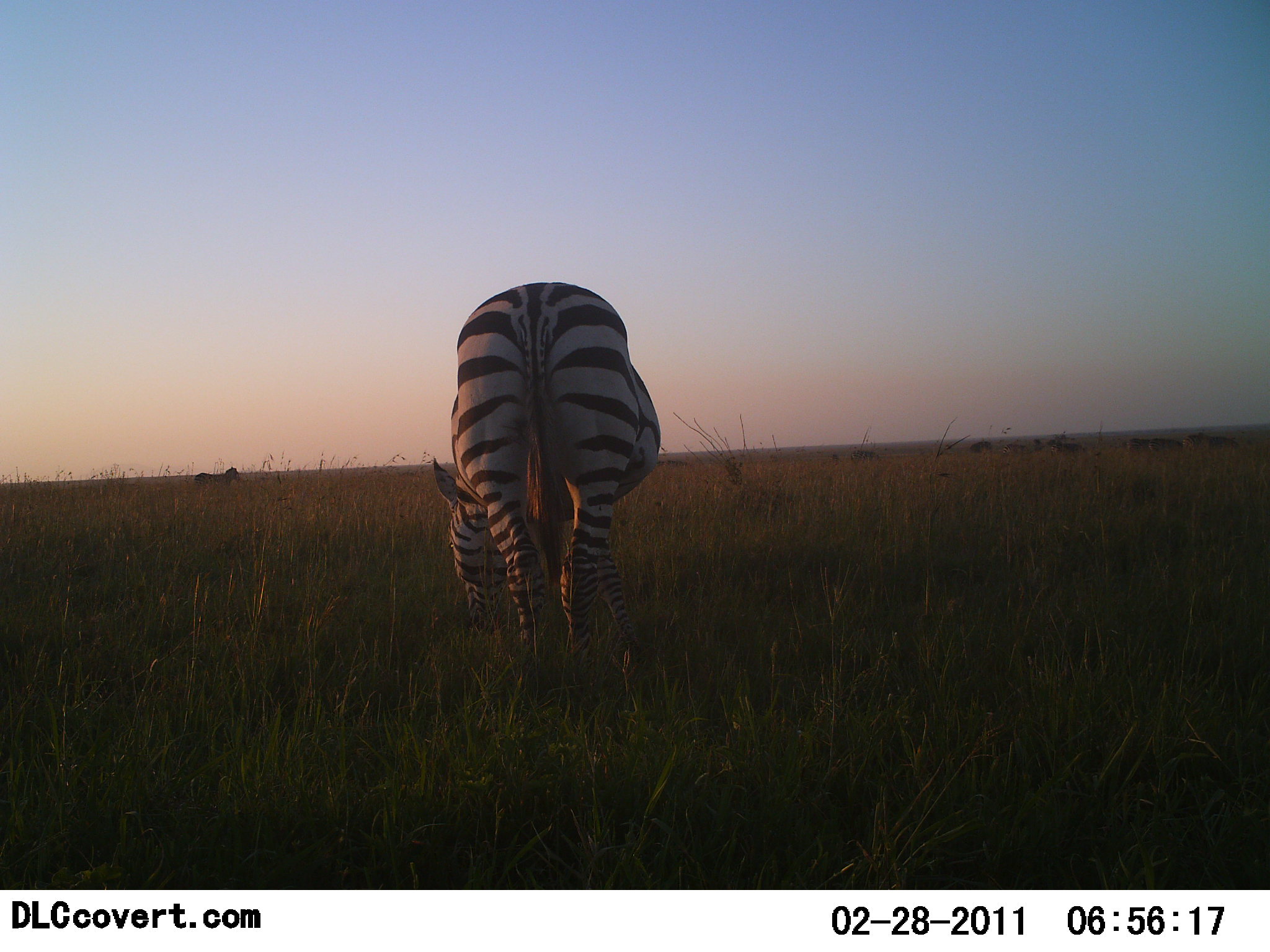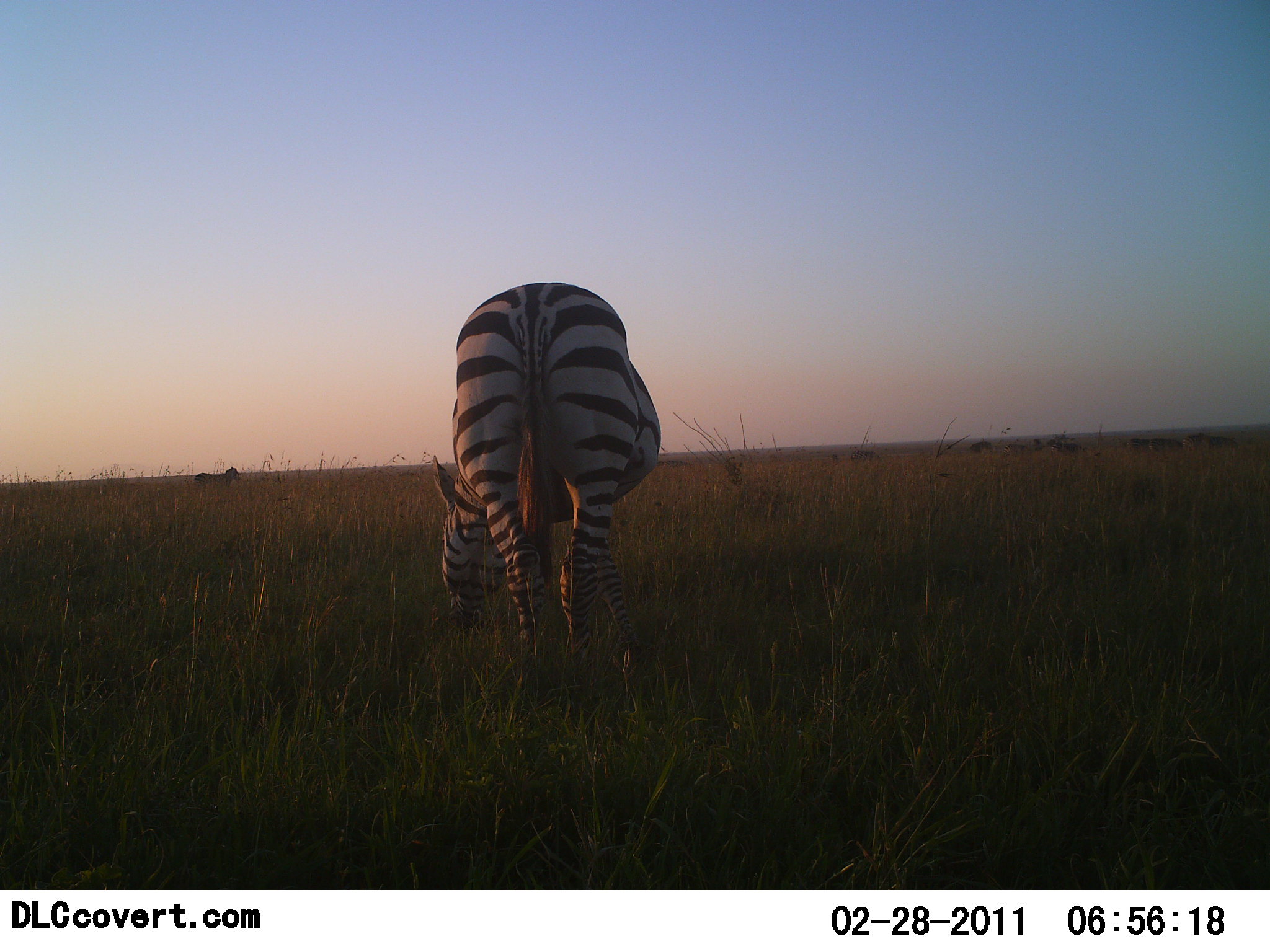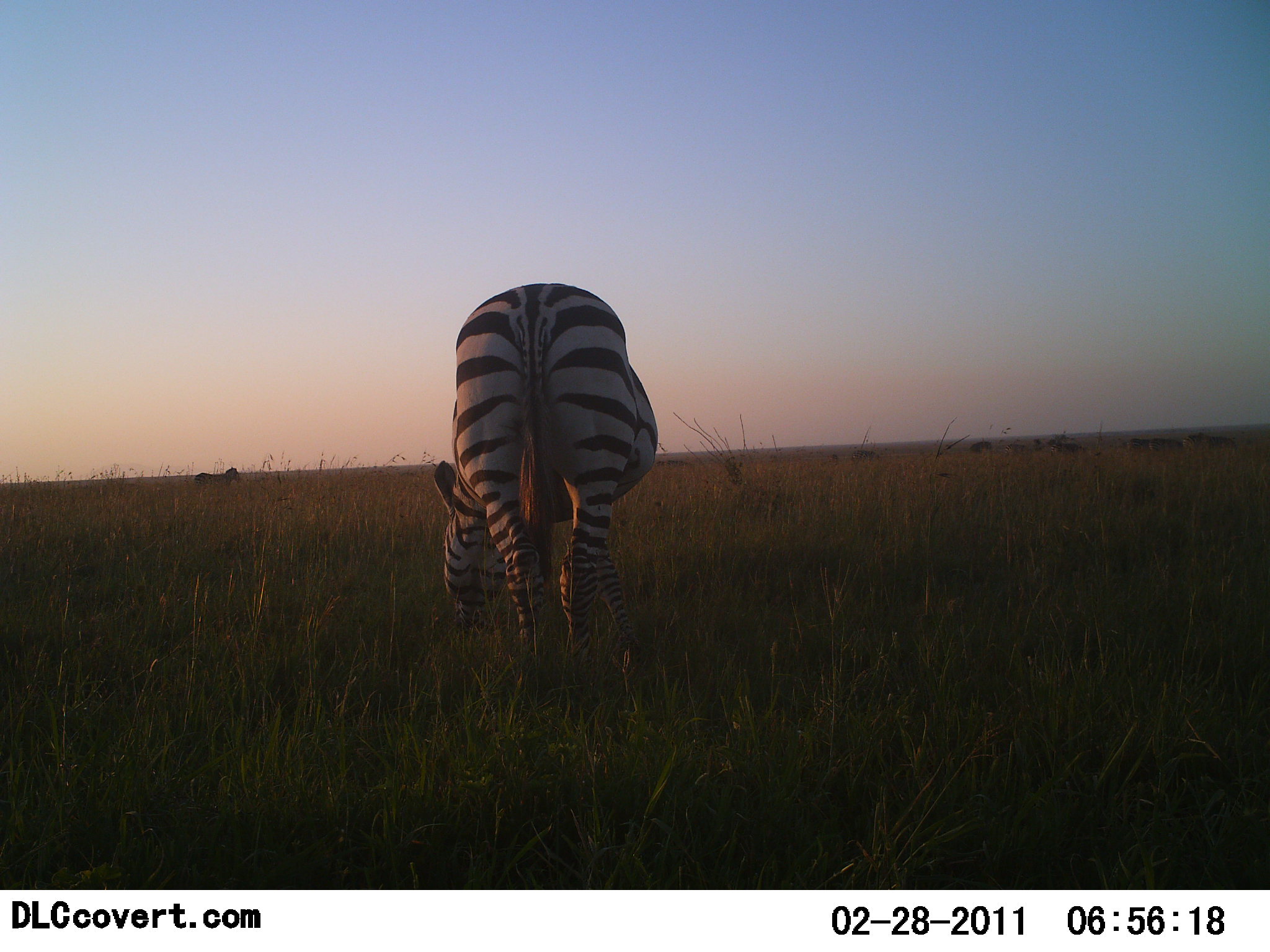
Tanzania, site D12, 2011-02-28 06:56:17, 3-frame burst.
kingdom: Animalia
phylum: Chordata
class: Mammalia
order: Perissodactyla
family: Equidae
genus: Equus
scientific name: Equus quagga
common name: plains zebra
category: zebra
Zebra (plains zebra) (Equus quagga), count 1. Behavior (volunteer vote fractions): standing 29%, resting 0%, moving 7%, interacting 0%. Young present (vote fraction): 0%. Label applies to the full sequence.